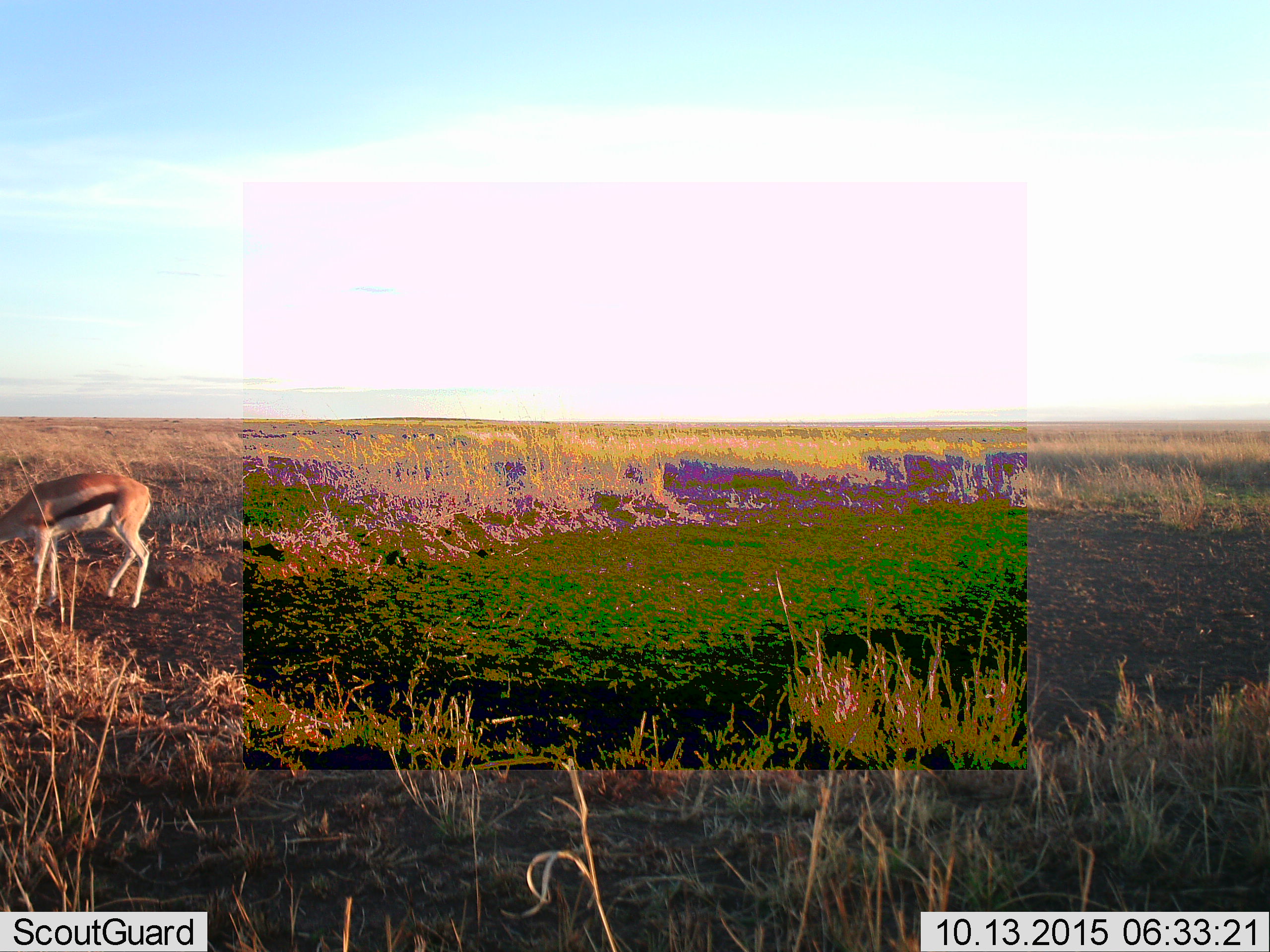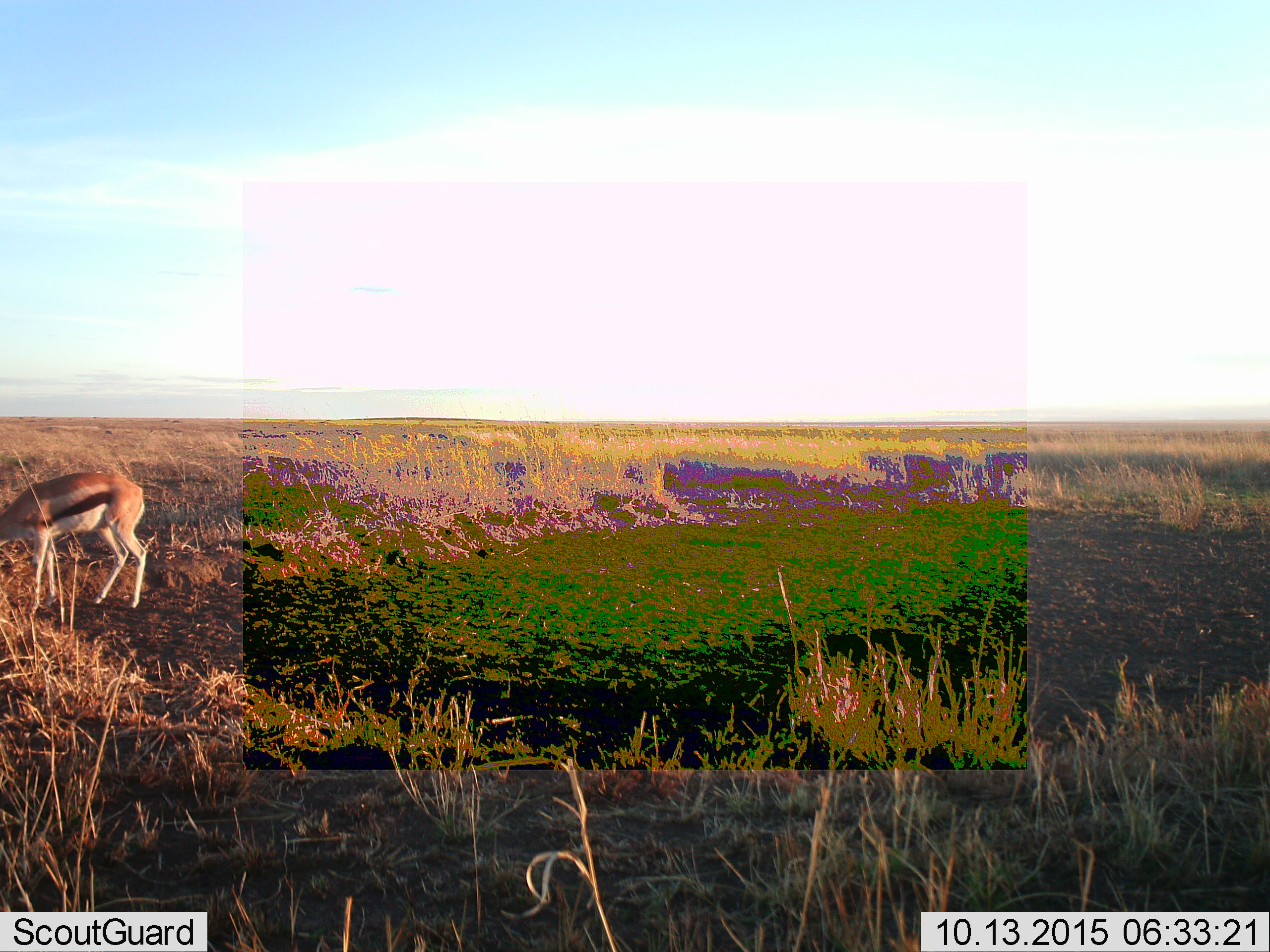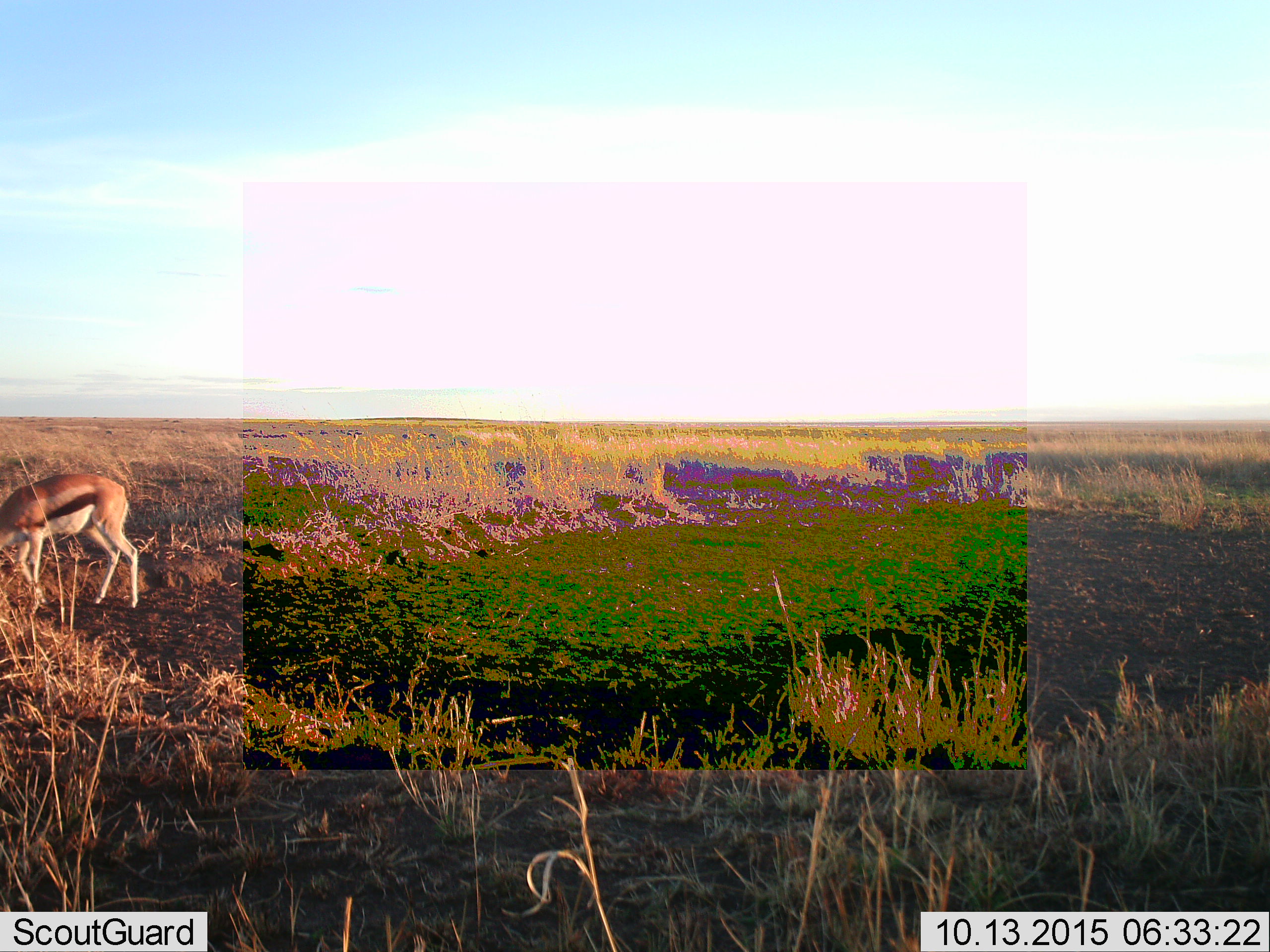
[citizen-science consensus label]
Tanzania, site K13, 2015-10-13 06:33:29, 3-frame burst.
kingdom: Animalia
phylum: Chordata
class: Mammalia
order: Artiodactyla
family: Bovidae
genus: Eudorcas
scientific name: Eudorcas thomsonii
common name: thomson's gazelle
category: gazellethomsons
Gazellethomsons (thomson's gazelle) (Eudorcas thomsonii), count 1. Behavior (volunteer vote fractions): standing 22%, resting 0%, moving 11%, interacting 0%. Young present (vote fraction): 0%. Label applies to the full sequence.